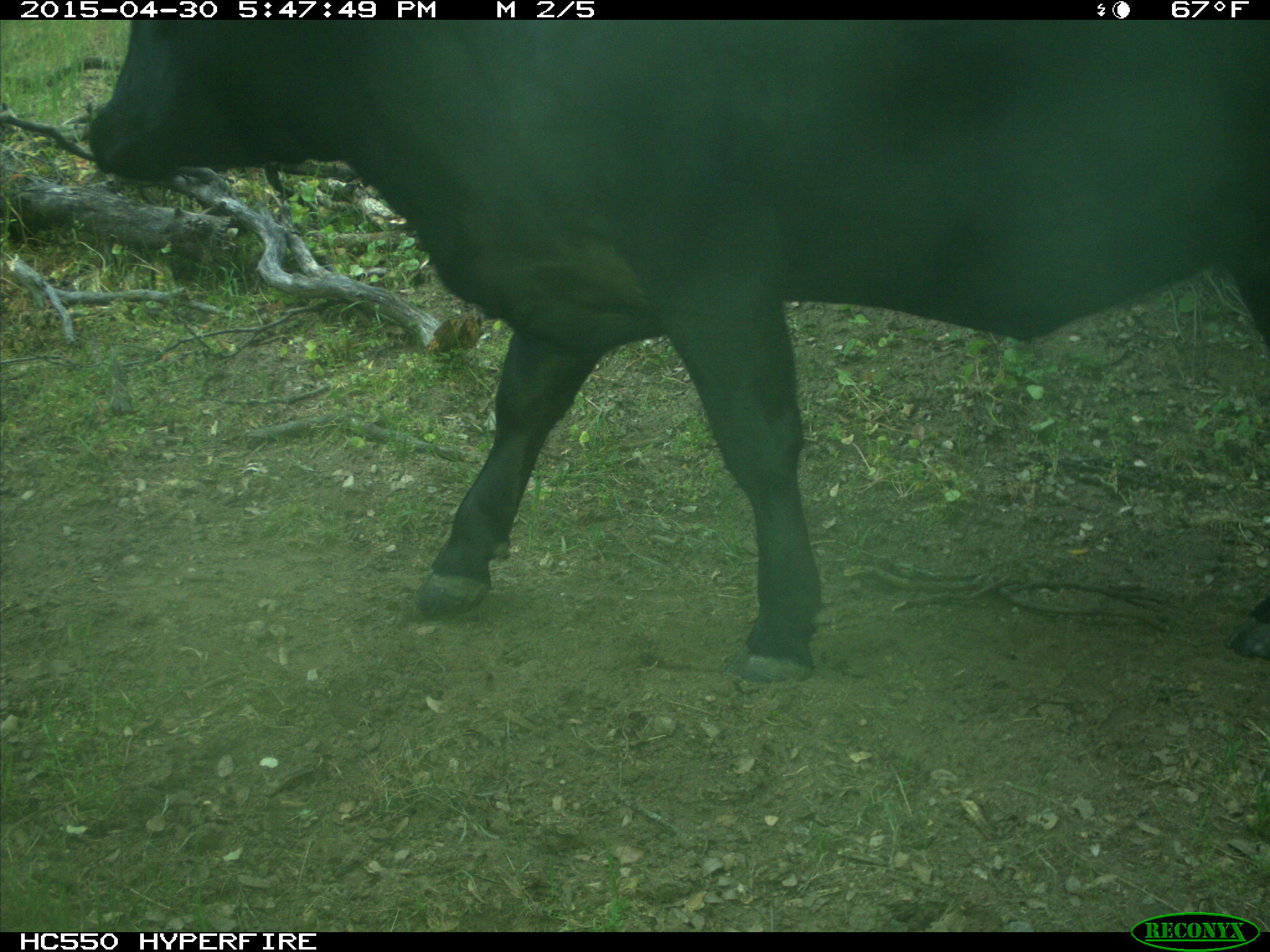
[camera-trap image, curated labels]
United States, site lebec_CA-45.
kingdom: Animalia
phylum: Chordata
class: Mammalia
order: Artiodactyla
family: Bovidae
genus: Bos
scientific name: Bos taurus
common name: domestic cow